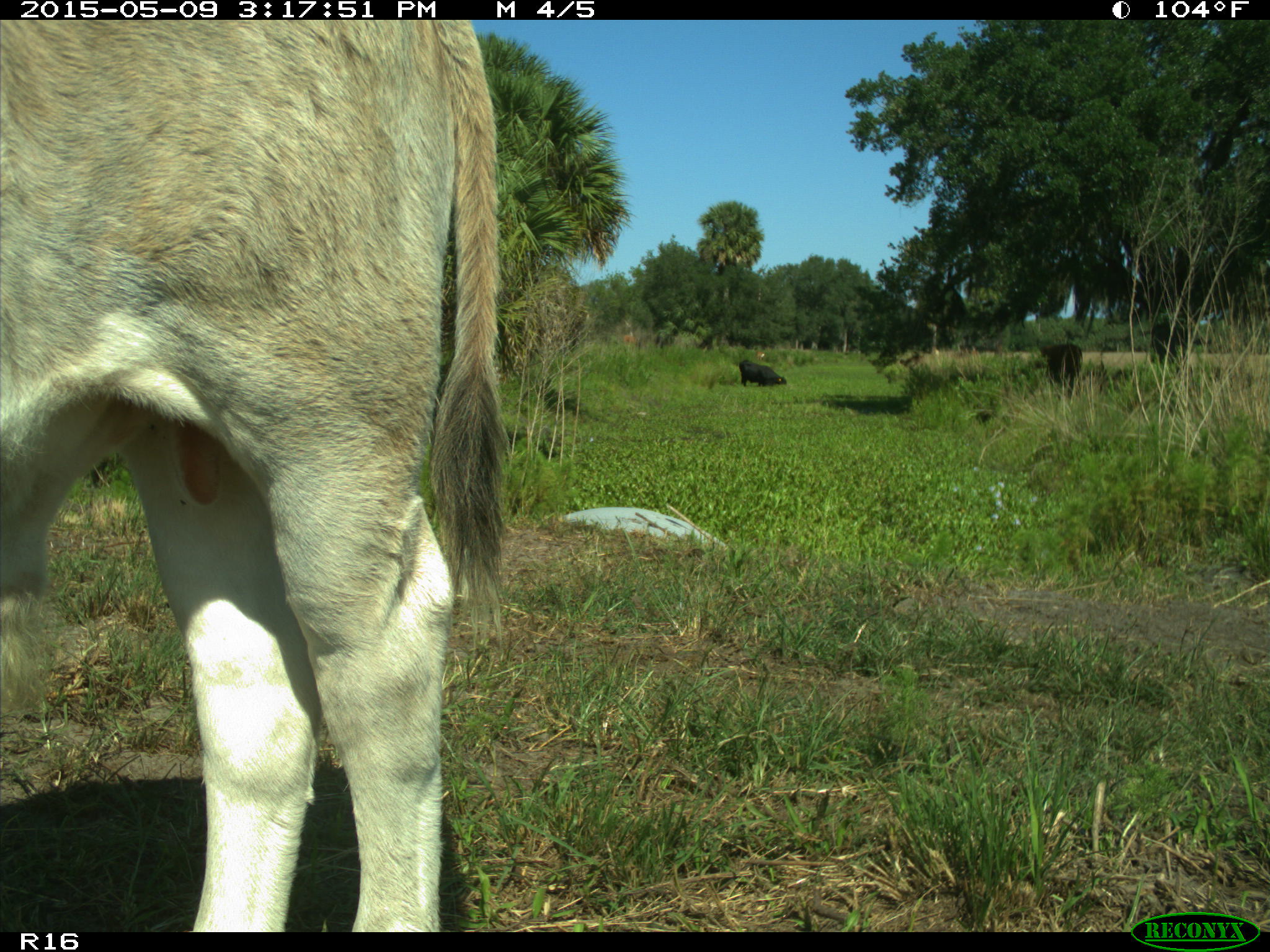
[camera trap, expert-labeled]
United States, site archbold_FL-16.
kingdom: Animalia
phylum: Chordata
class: Mammalia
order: Artiodactyla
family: Bovidae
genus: Bos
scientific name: Bos taurus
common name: domestic cow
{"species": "Bos taurus (domestic cow)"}